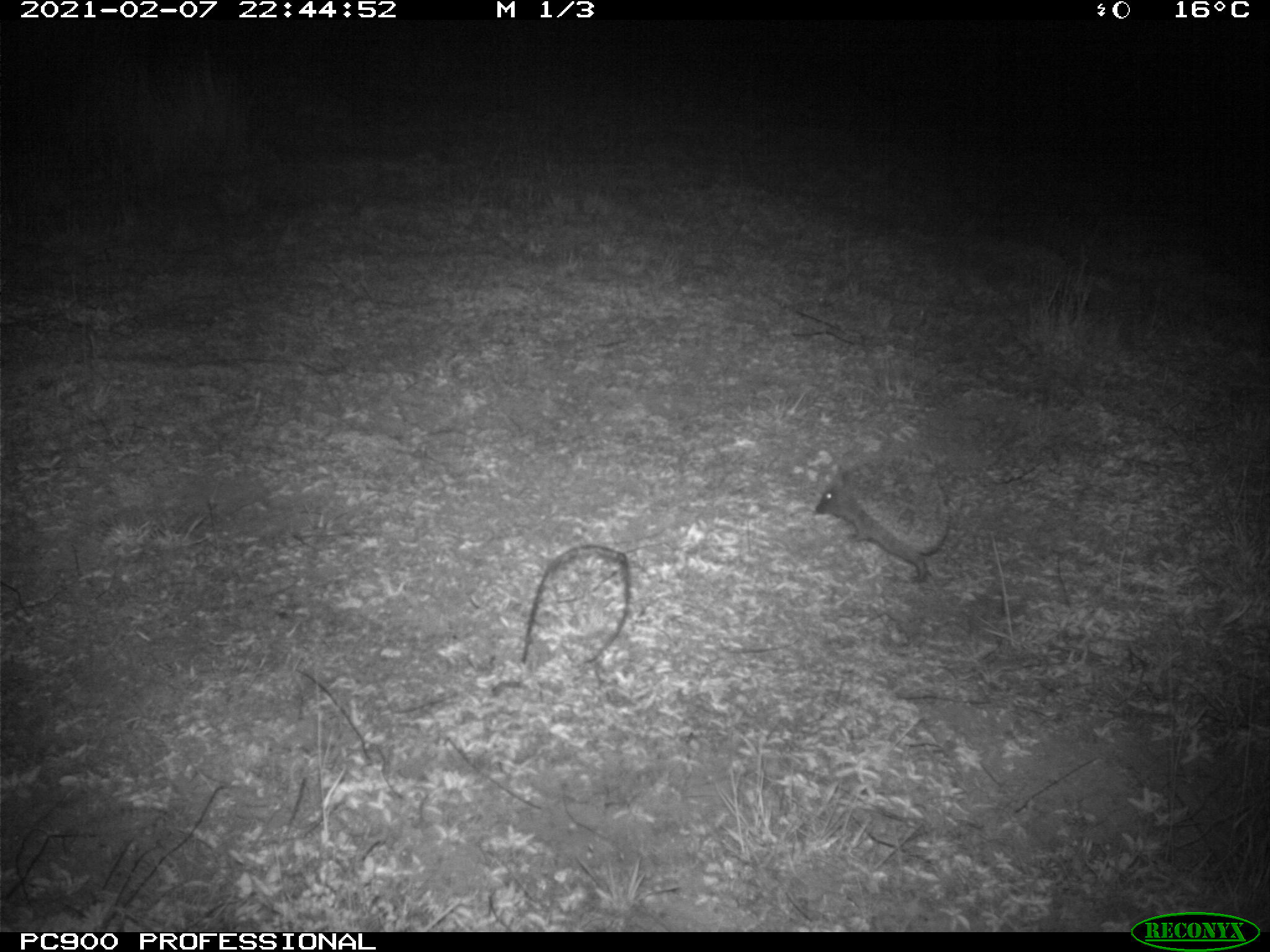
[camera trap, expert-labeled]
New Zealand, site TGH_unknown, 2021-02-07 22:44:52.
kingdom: Animalia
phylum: Chordata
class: Mammalia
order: Eulipotyphla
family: Erinaceidae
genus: Erinaceus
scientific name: Erinaceus europaeus europaeus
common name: european hedgehog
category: hedgehog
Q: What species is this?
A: Hedgehog (european hedgehog) (Erinaceus europaeus europaeus).